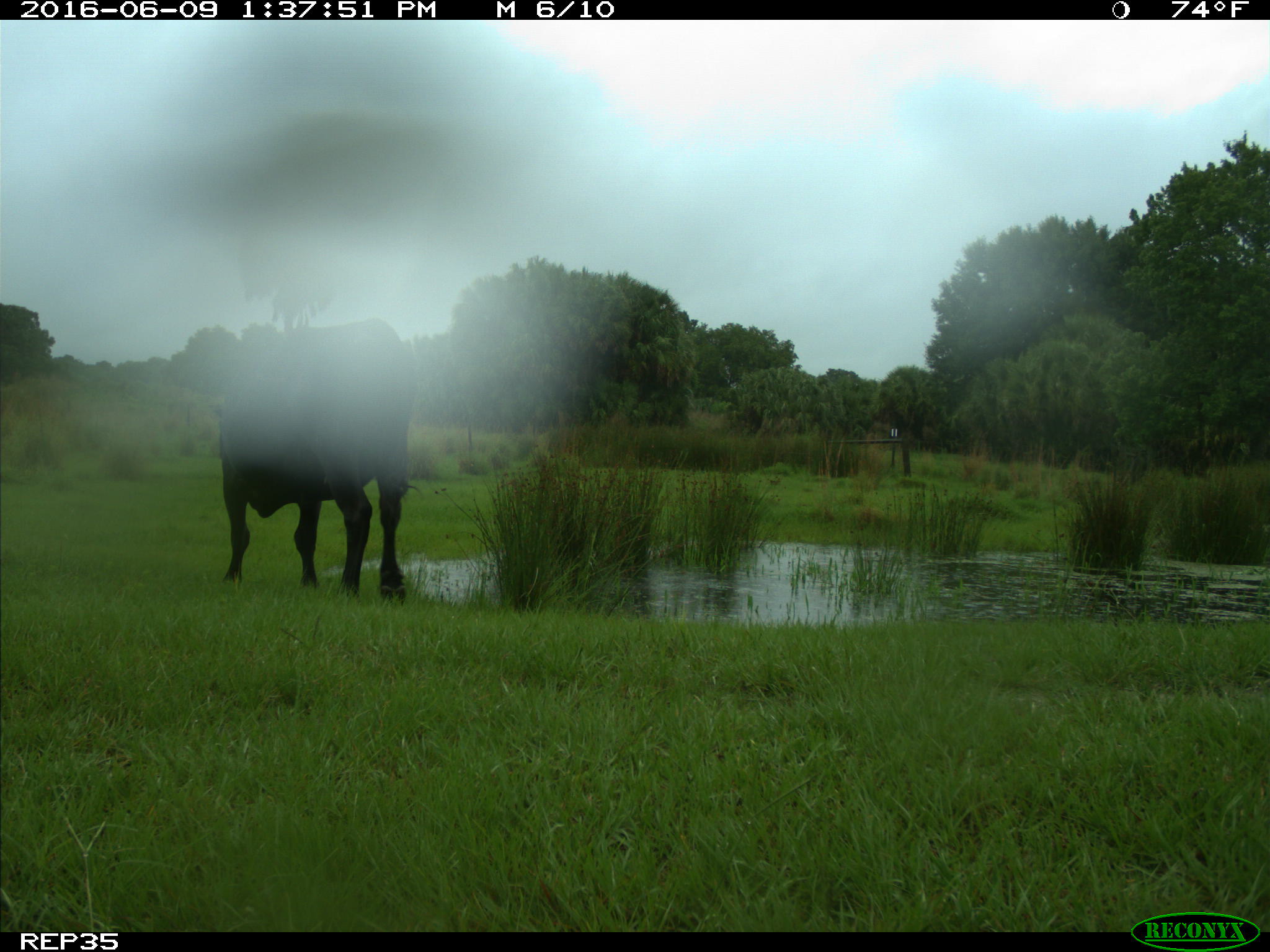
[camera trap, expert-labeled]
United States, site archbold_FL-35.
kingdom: Animalia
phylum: Chordata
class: Mammalia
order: Artiodactyla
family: Bovidae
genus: Bos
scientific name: Bos taurus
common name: domestic cow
Bos taurus (domestic cow).